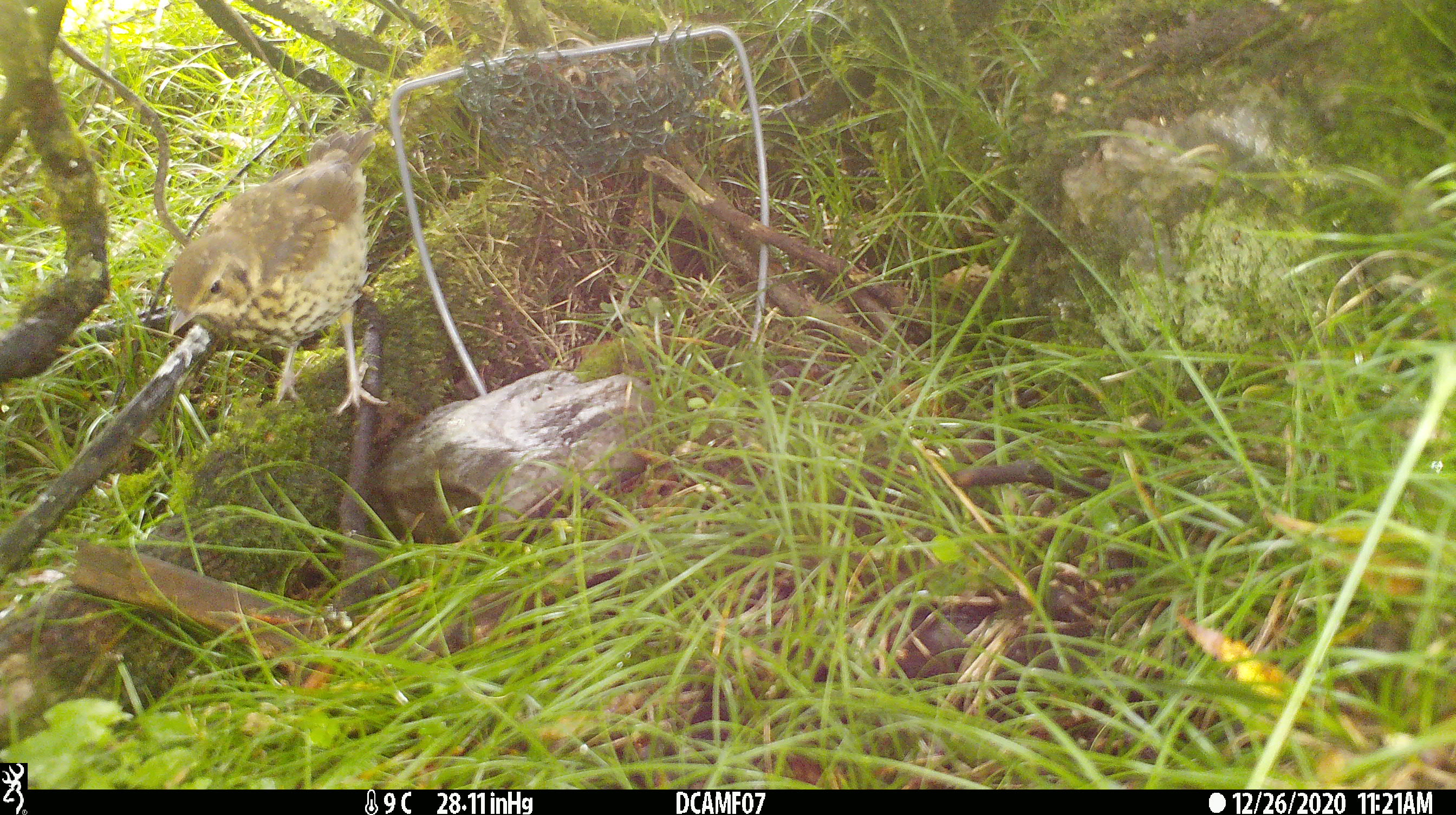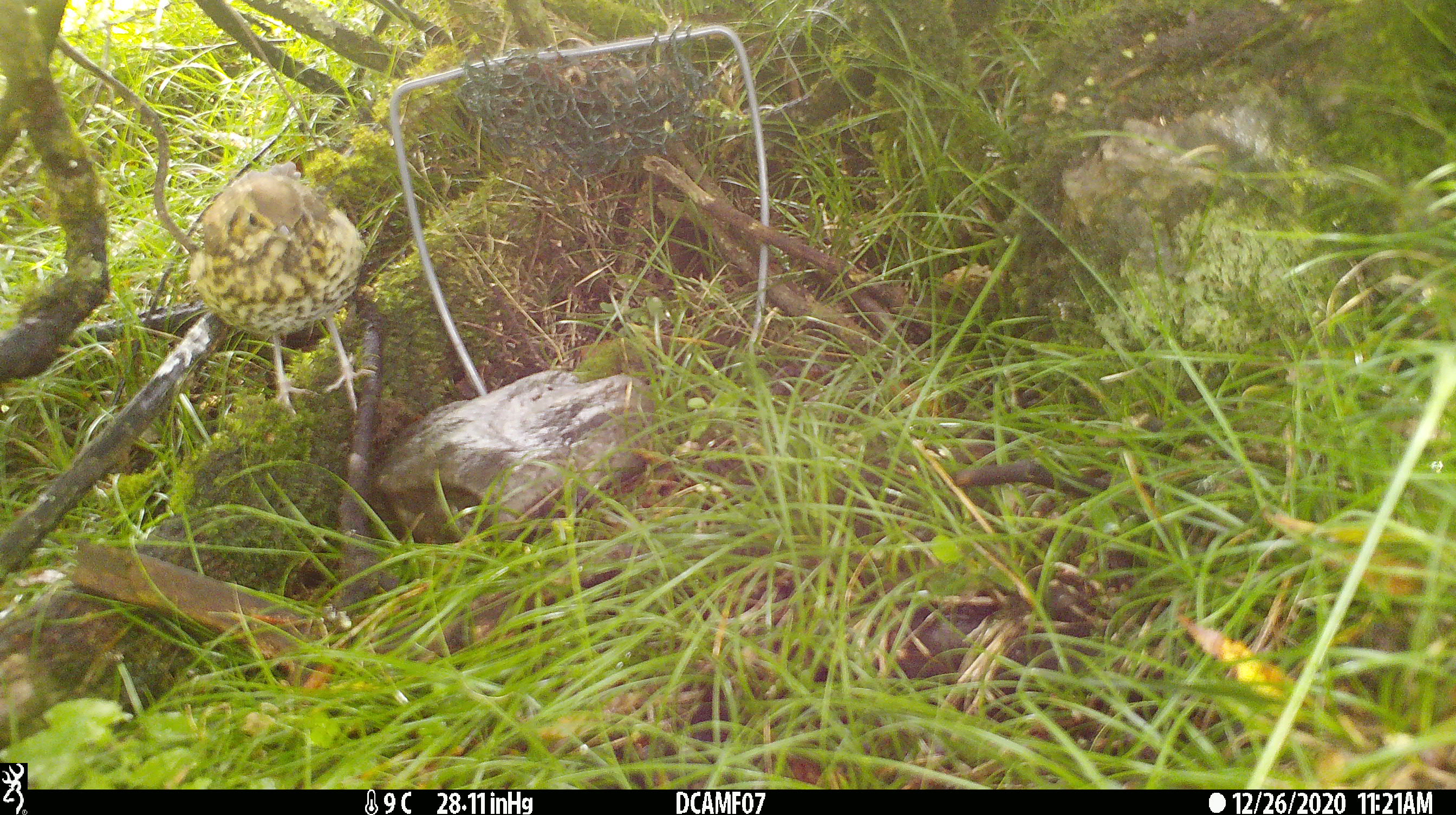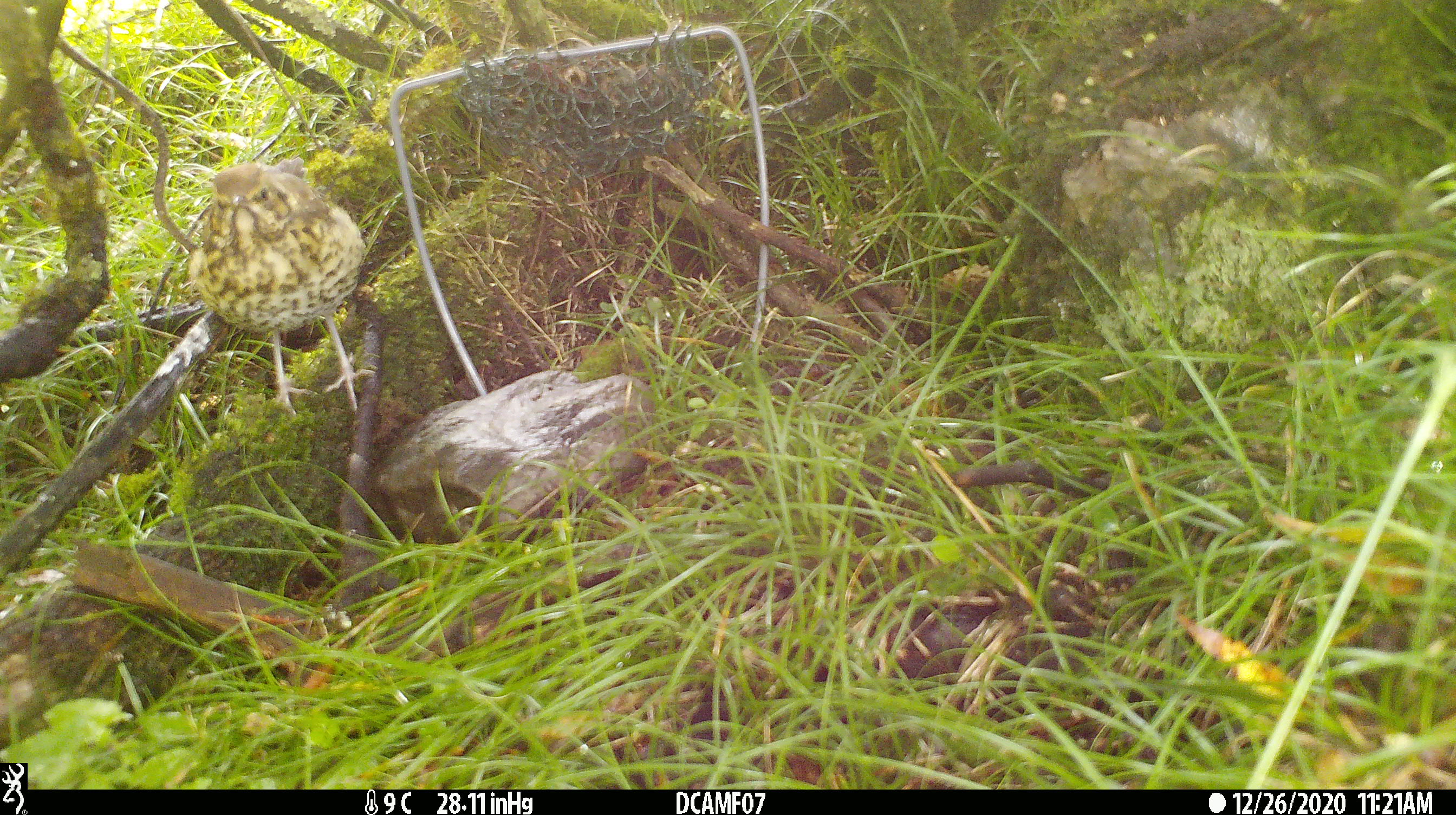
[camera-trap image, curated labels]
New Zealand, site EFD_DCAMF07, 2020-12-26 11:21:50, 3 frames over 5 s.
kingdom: Animalia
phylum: Chordata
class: Aves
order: Passeriformes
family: Turdidae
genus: Turdus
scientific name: Turdus philomelos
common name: song thrush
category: thrush